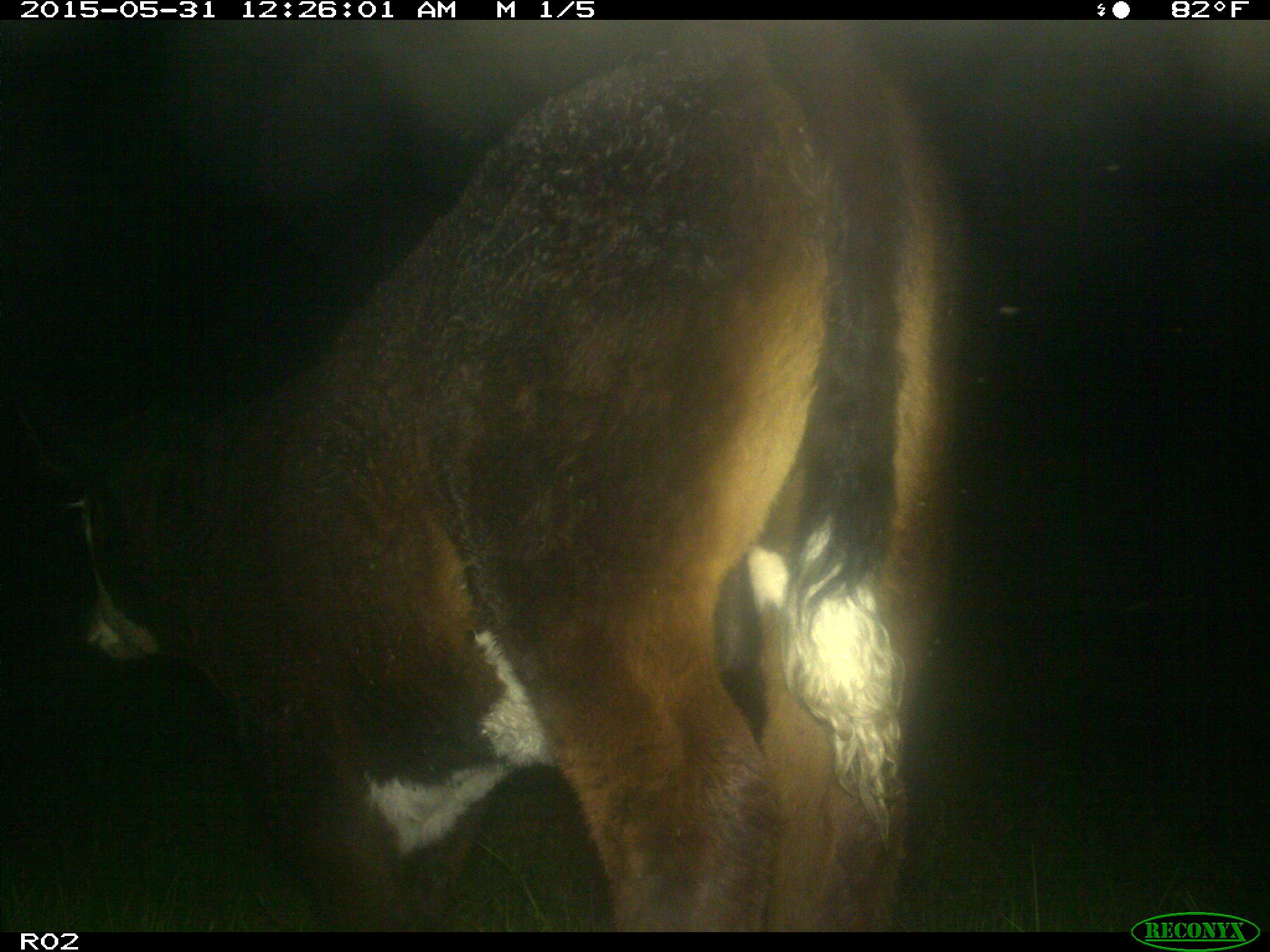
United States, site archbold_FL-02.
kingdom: Animalia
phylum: Chordata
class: Mammalia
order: Artiodactyla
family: Bovidae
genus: Bos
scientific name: Bos taurus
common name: domestic cow